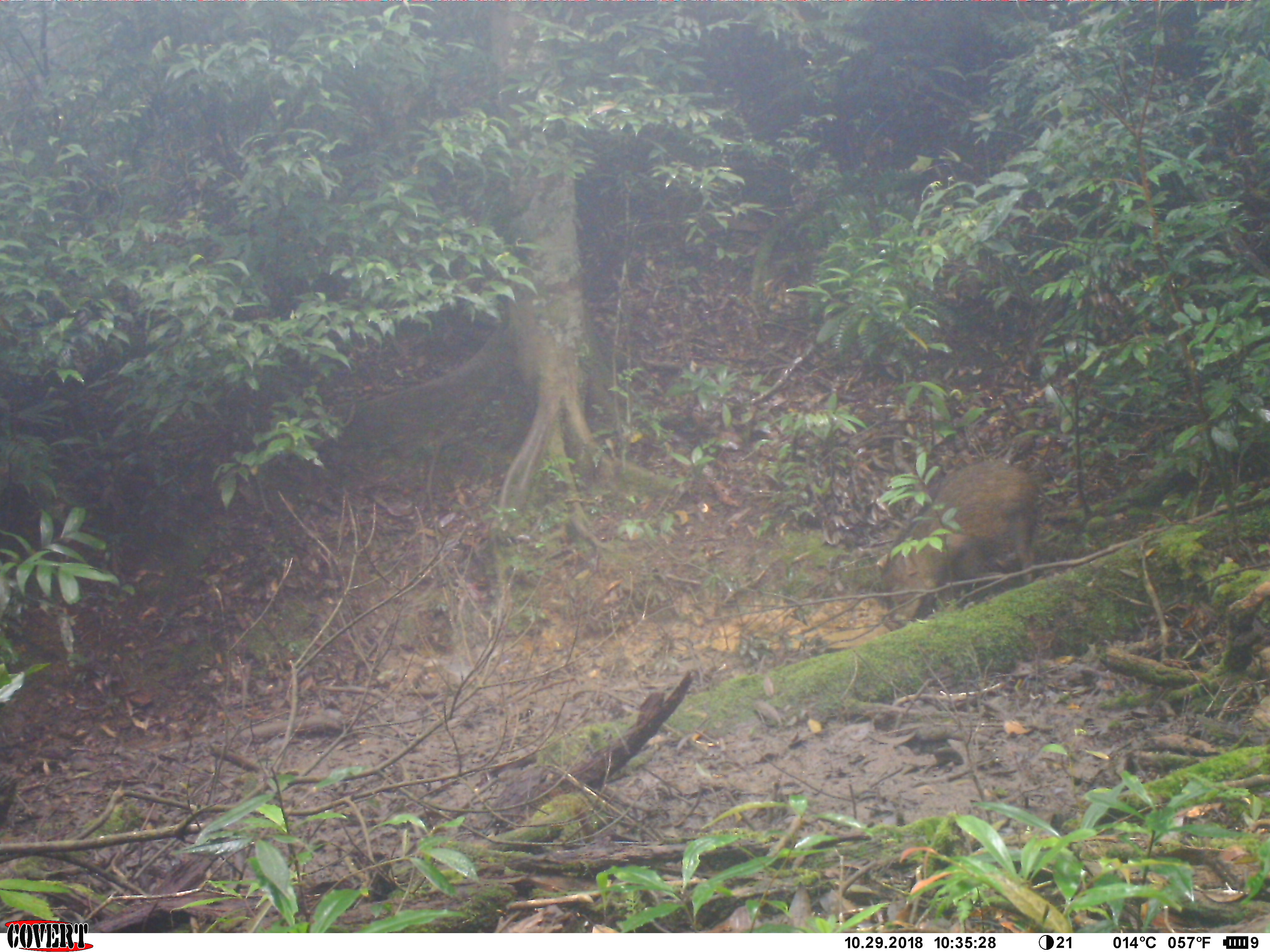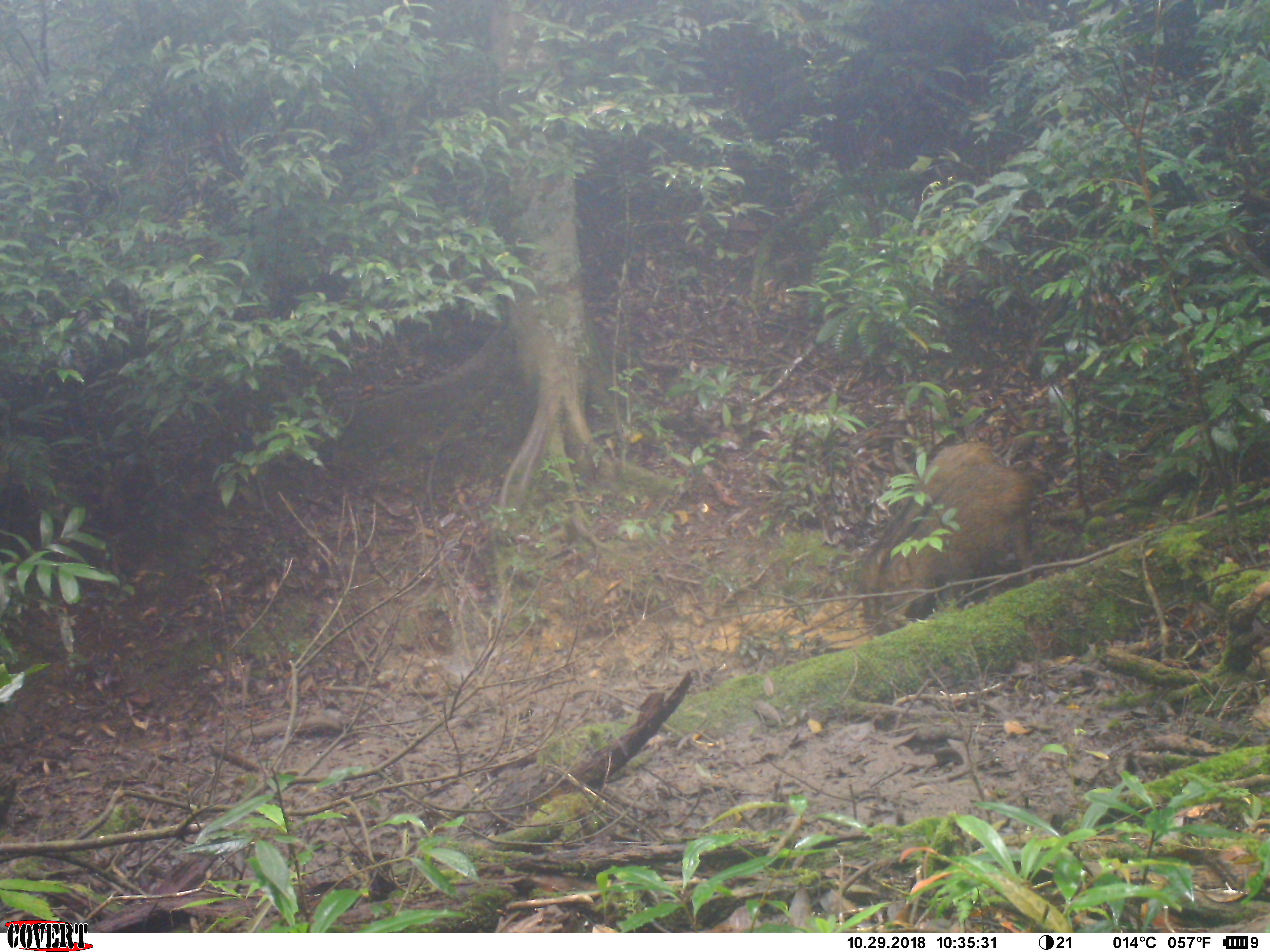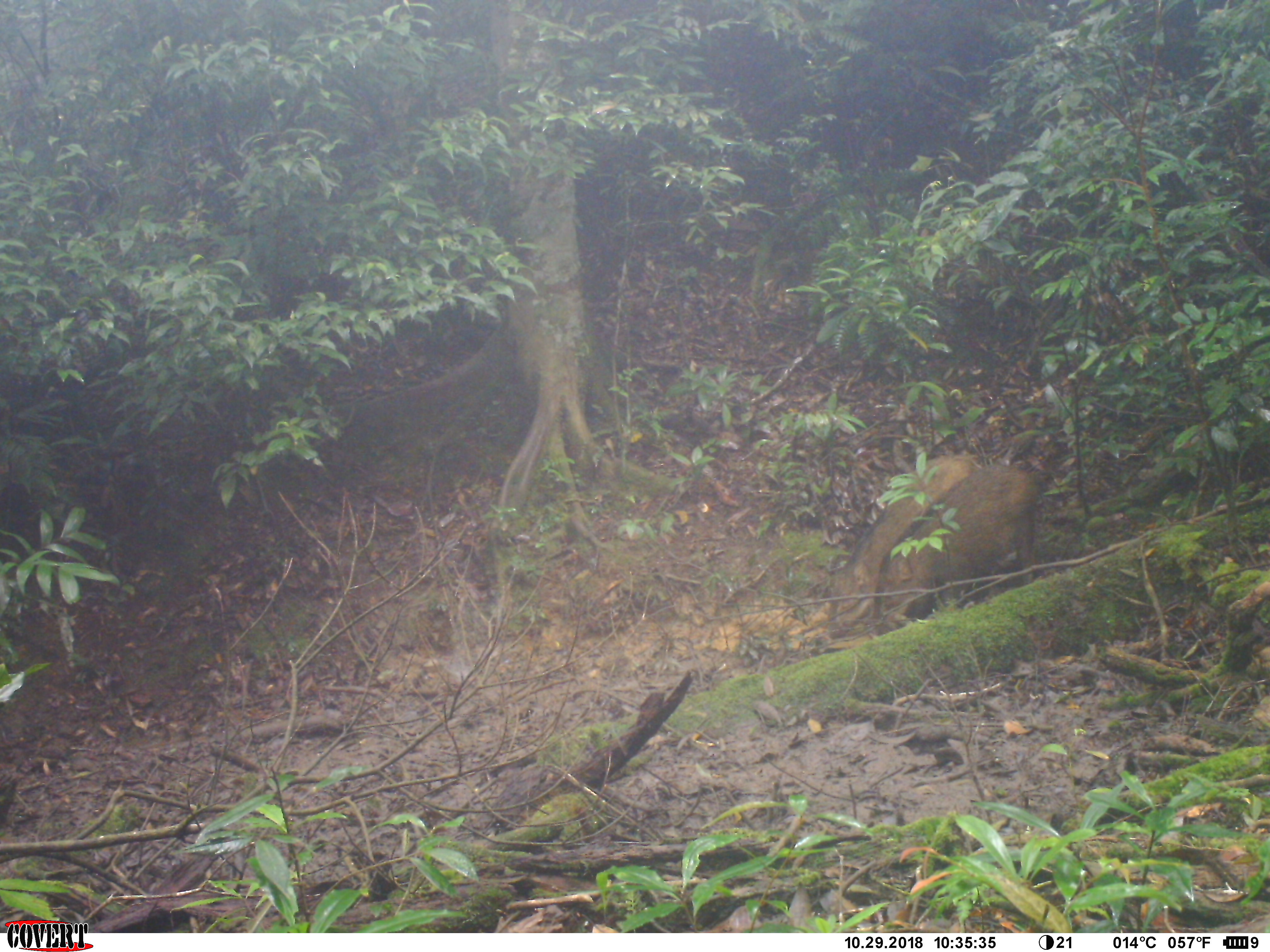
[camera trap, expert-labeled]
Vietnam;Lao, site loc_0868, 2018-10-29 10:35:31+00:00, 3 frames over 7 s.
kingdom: Animalia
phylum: Chordata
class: Mammalia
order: Artiodactyla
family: Suidae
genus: Sus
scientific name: Sus scrofa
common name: eurasian wild pig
Eurasian wild pig (Sus scrofa). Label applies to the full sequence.